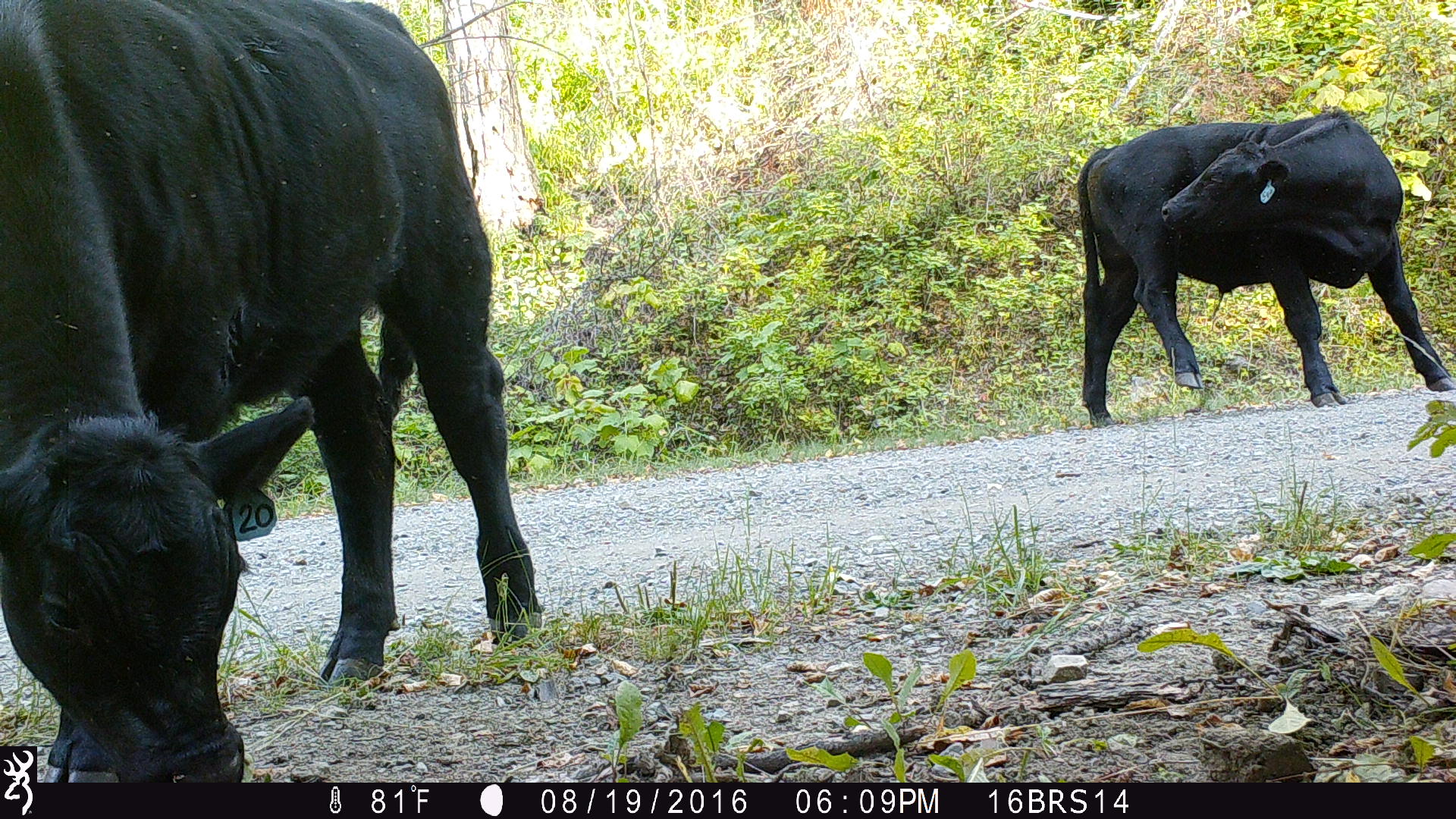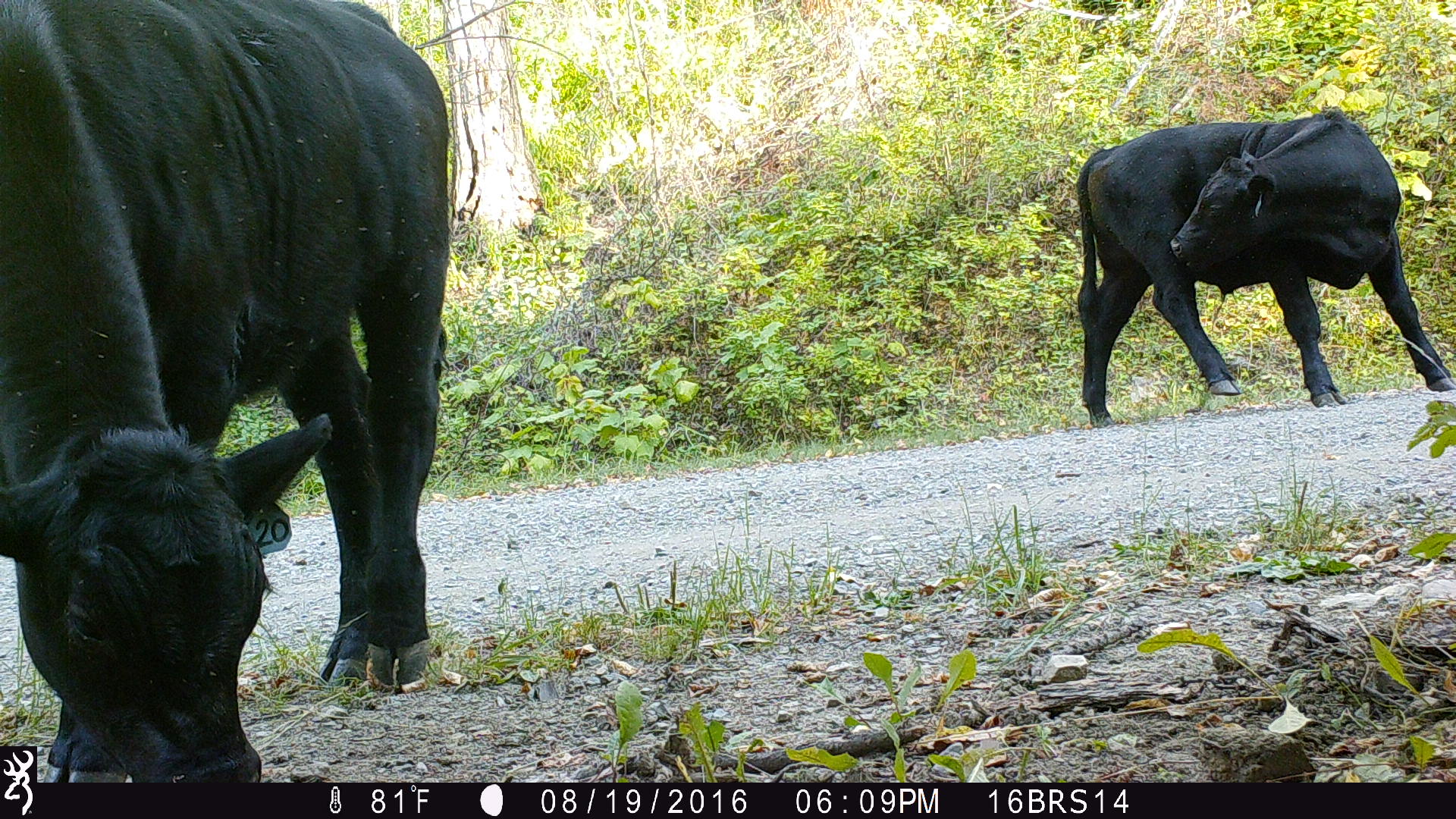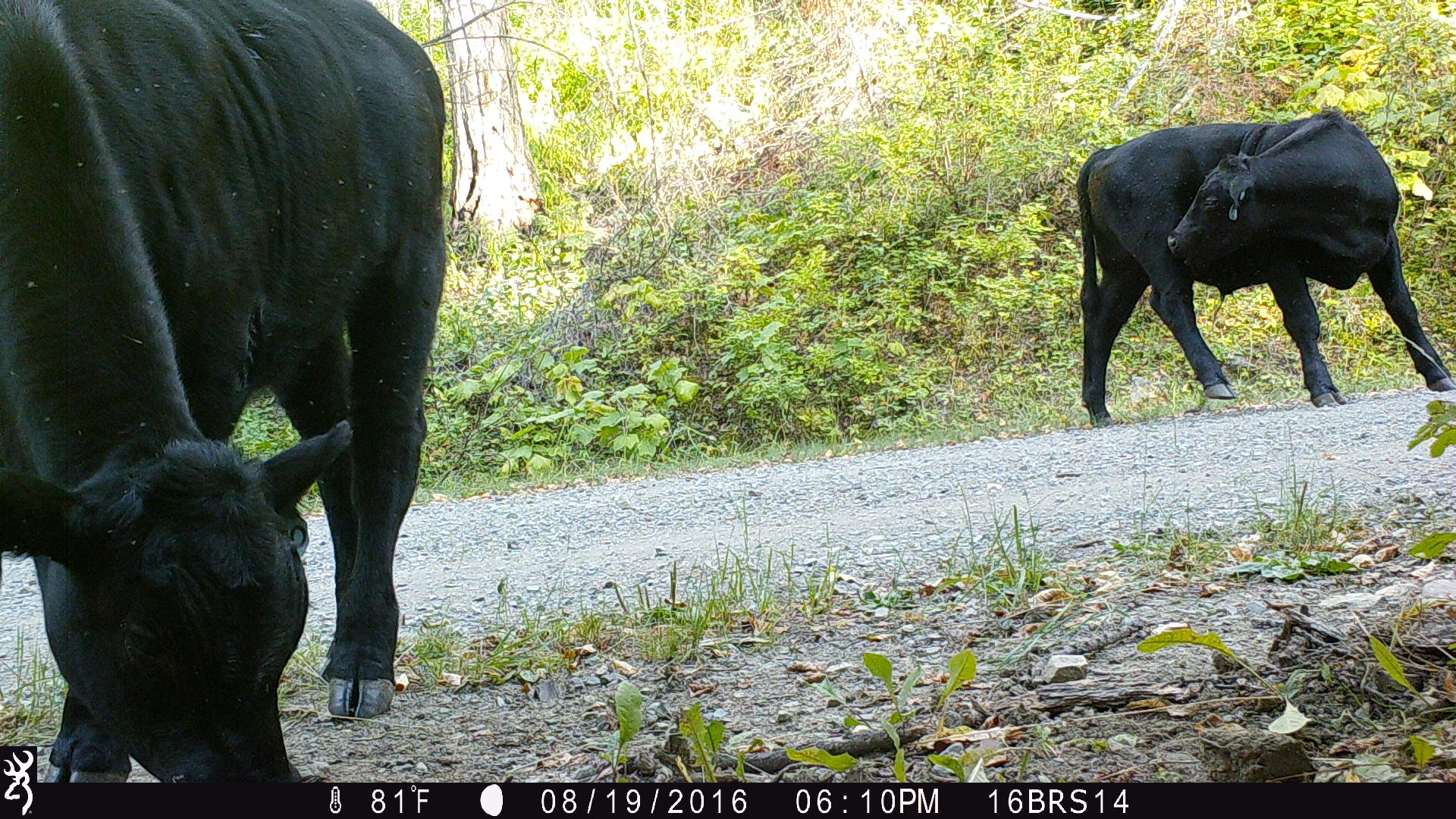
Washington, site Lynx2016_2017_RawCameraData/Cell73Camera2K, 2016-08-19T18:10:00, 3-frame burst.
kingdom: Animalia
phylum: Chordata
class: Mammalia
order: Artiodactyla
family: Bovidae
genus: Bos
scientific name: Bos taurus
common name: domestic cattle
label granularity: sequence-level